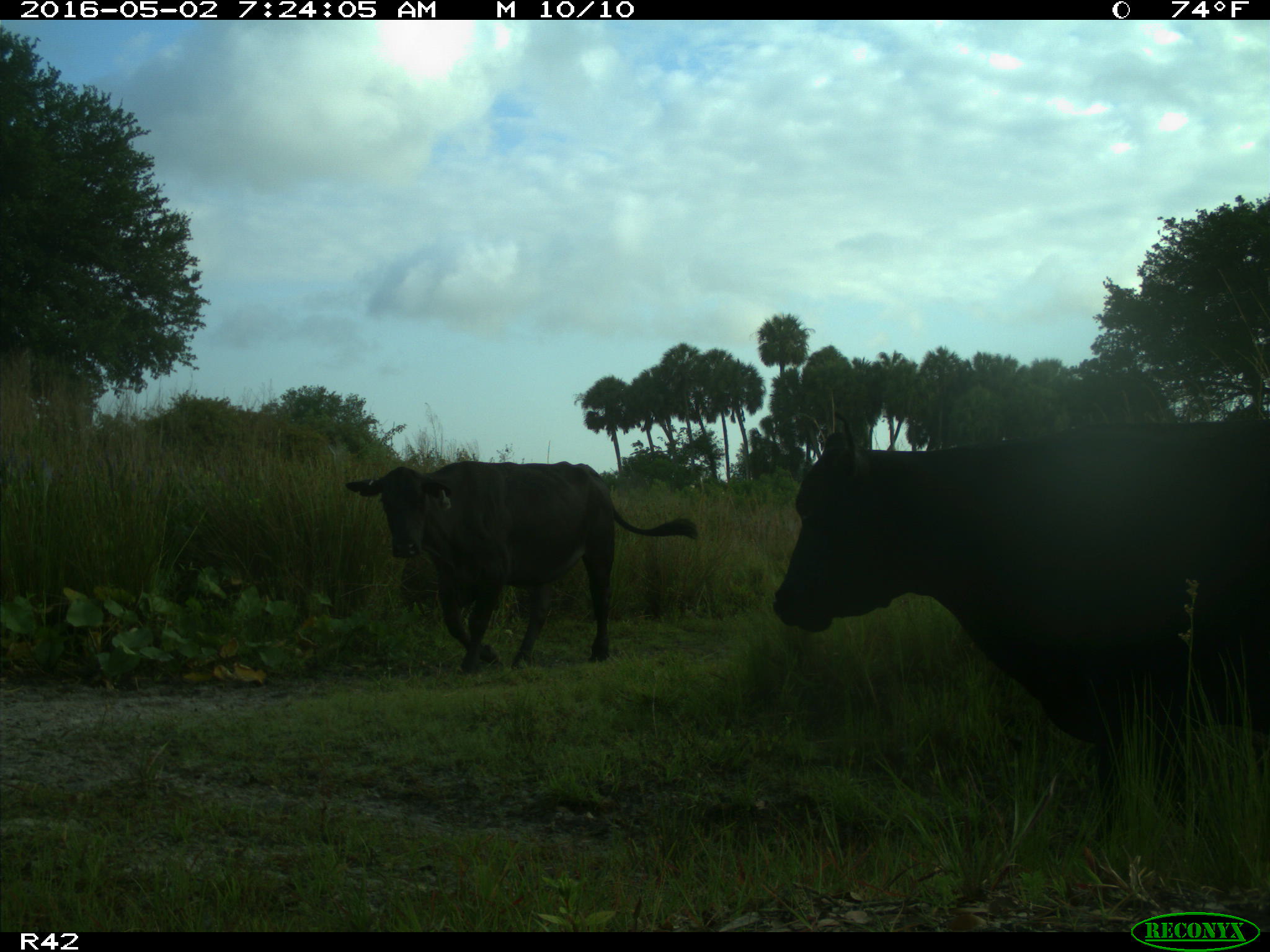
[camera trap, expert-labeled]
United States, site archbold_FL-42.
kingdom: Animalia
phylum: Chordata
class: Mammalia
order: Artiodactyla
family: Bovidae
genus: Bos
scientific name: Bos taurus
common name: domestic cow